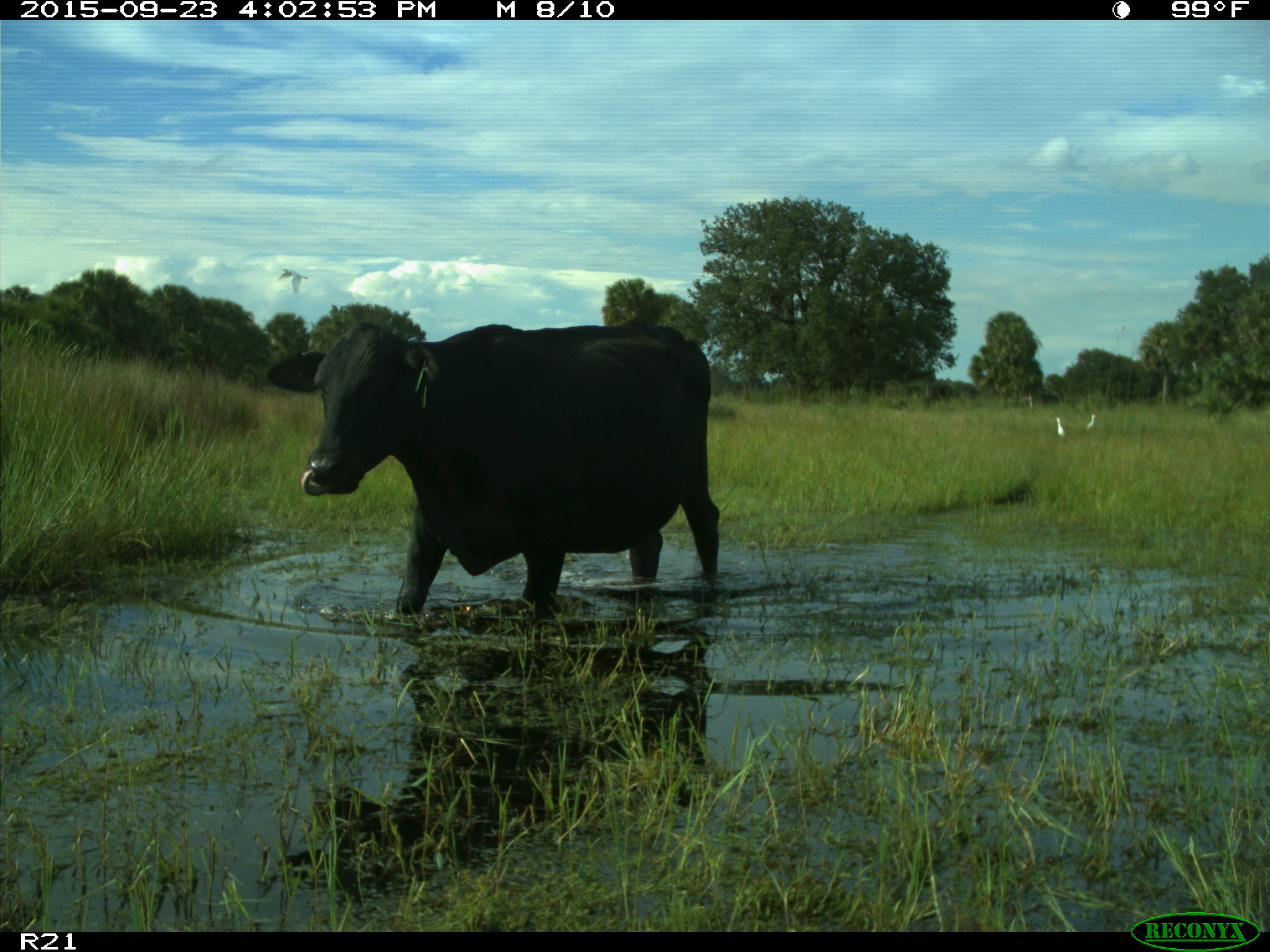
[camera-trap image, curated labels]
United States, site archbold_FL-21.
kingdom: Animalia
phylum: Chordata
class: Mammalia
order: Artiodactyla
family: Bovidae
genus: Bos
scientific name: Bos taurus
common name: domestic cow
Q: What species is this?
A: Bos taurus (domestic cow).